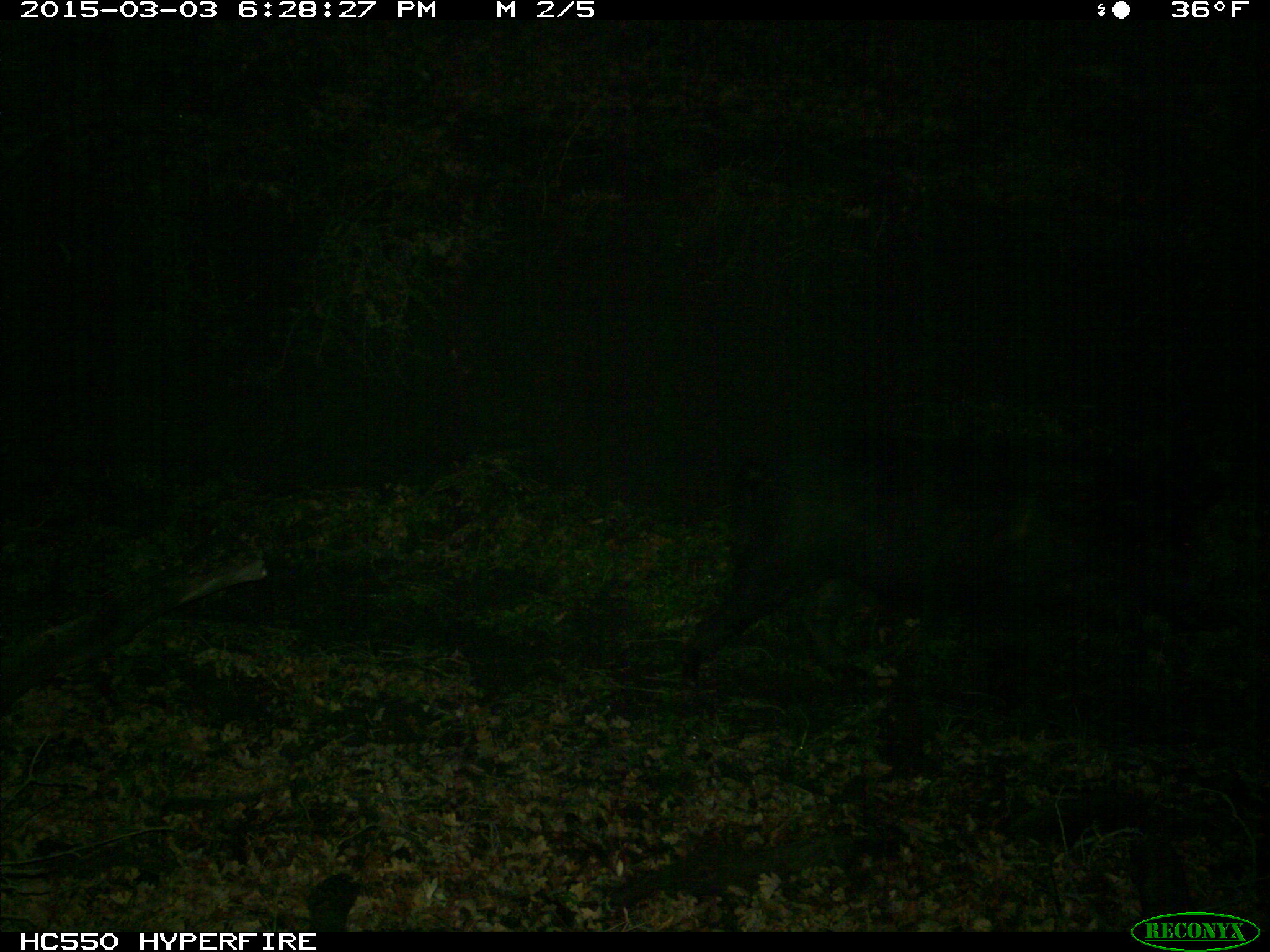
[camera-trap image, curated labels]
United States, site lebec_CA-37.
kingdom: Animalia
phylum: Chordata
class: Mammalia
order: Artiodactyla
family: Suidae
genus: Sus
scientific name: Sus scrofa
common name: wild boar